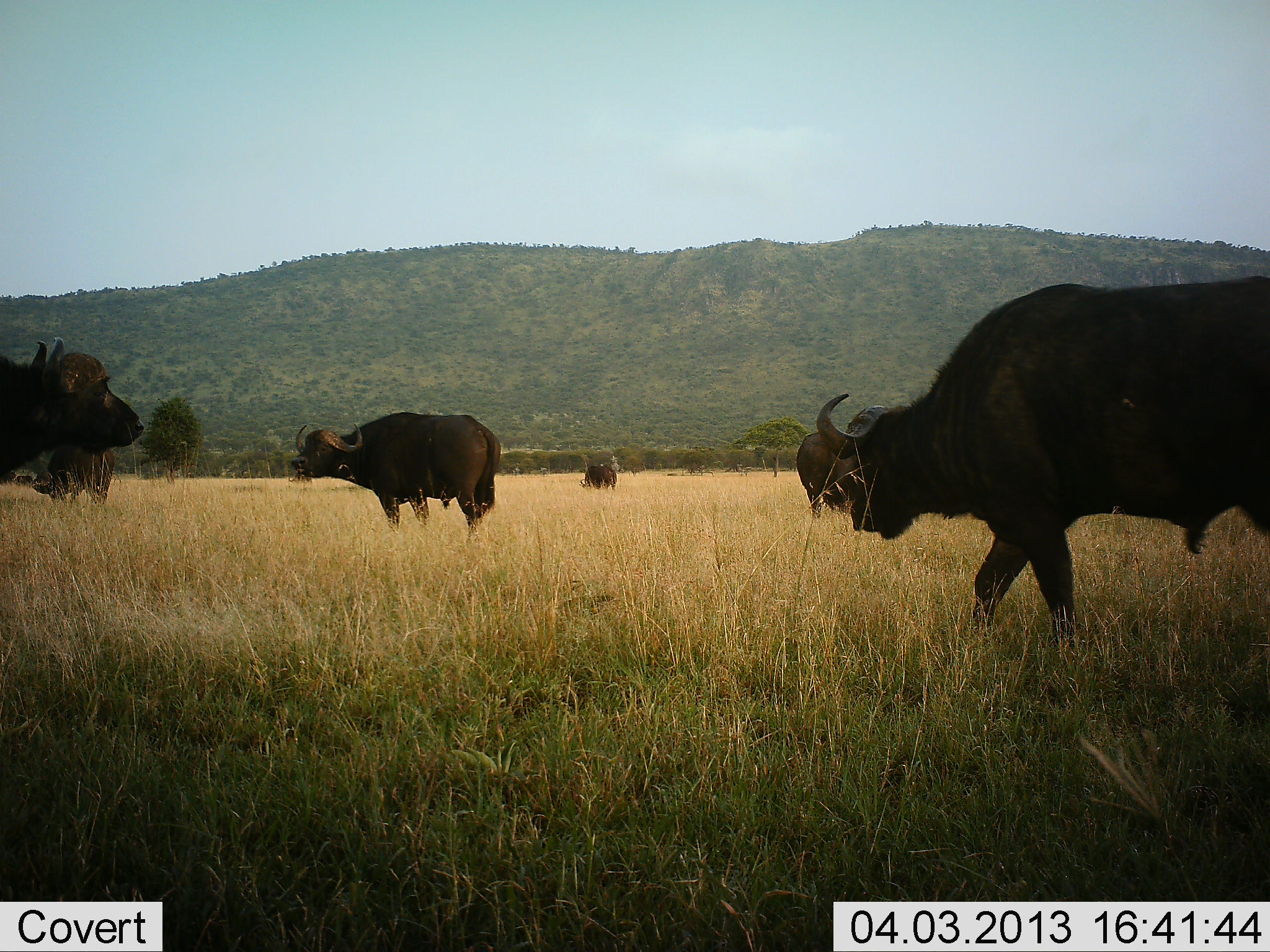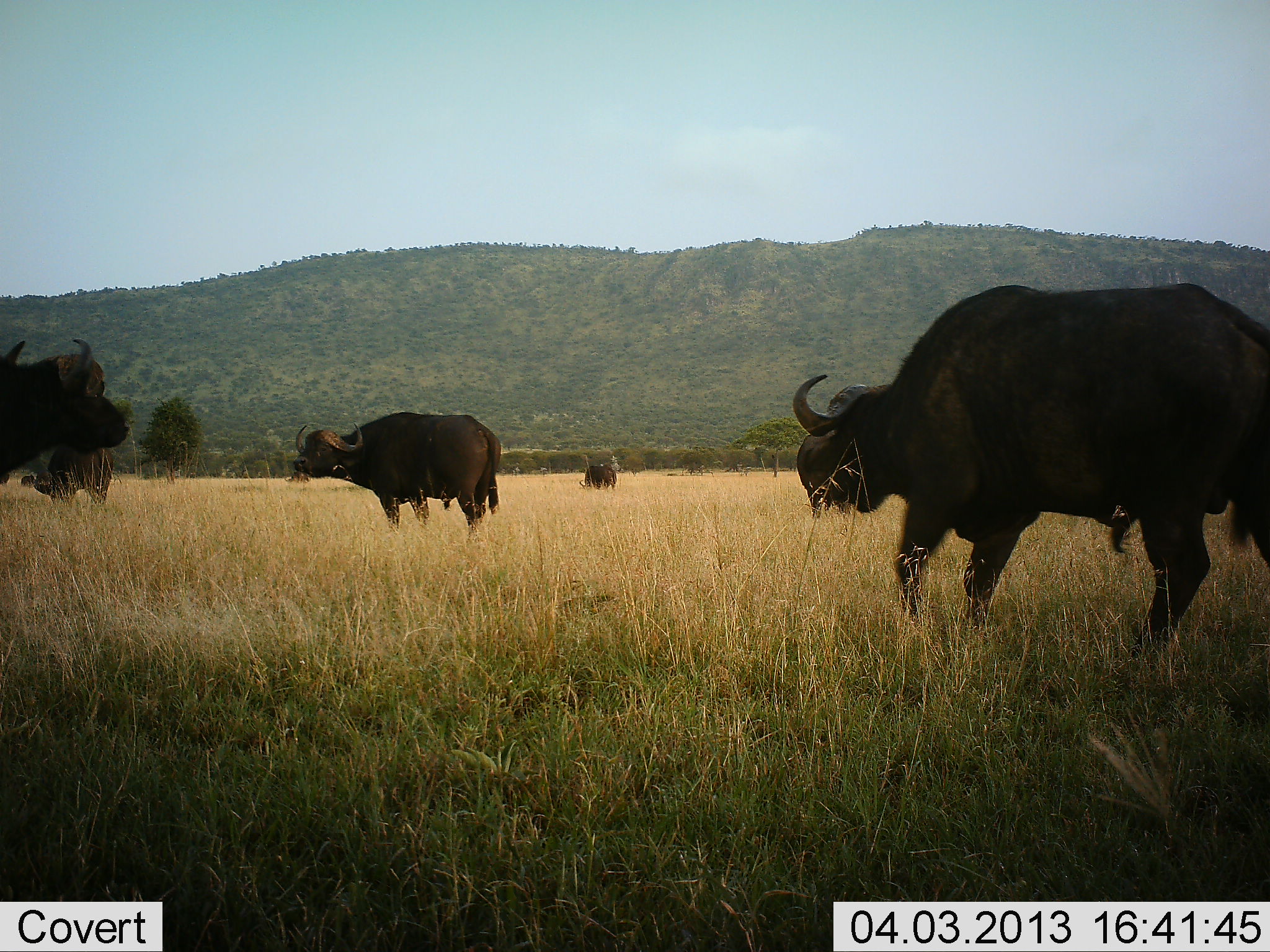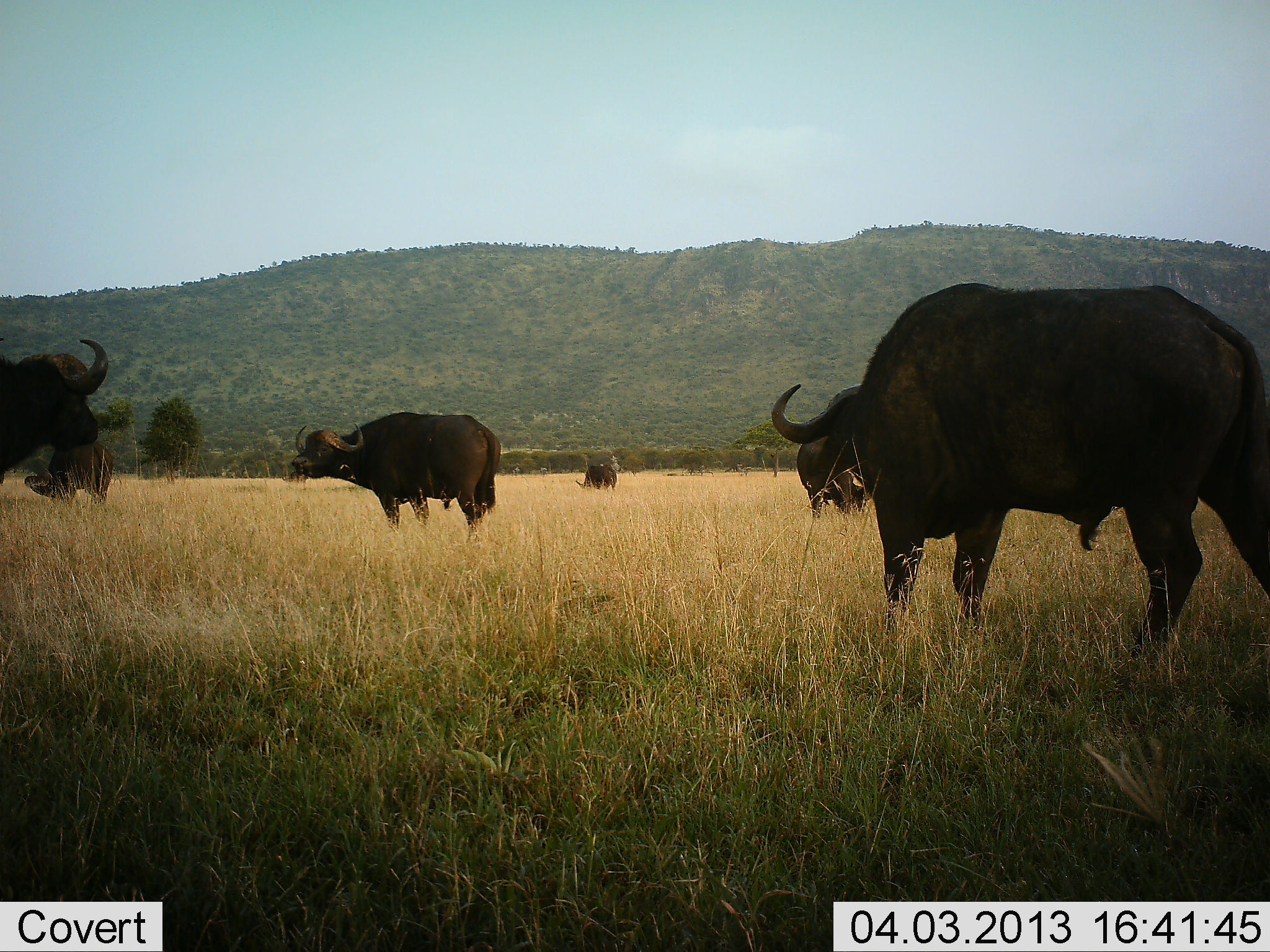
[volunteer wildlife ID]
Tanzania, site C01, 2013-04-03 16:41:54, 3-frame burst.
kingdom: Animalia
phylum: Chordata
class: Mammalia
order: Artiodactyla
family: Bovidae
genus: Syncerus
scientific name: Syncerus caffer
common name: cape buffalo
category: buffalo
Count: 6.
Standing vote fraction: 81%.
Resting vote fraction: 6%.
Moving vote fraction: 66%.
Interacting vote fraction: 9%.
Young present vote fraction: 0%.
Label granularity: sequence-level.